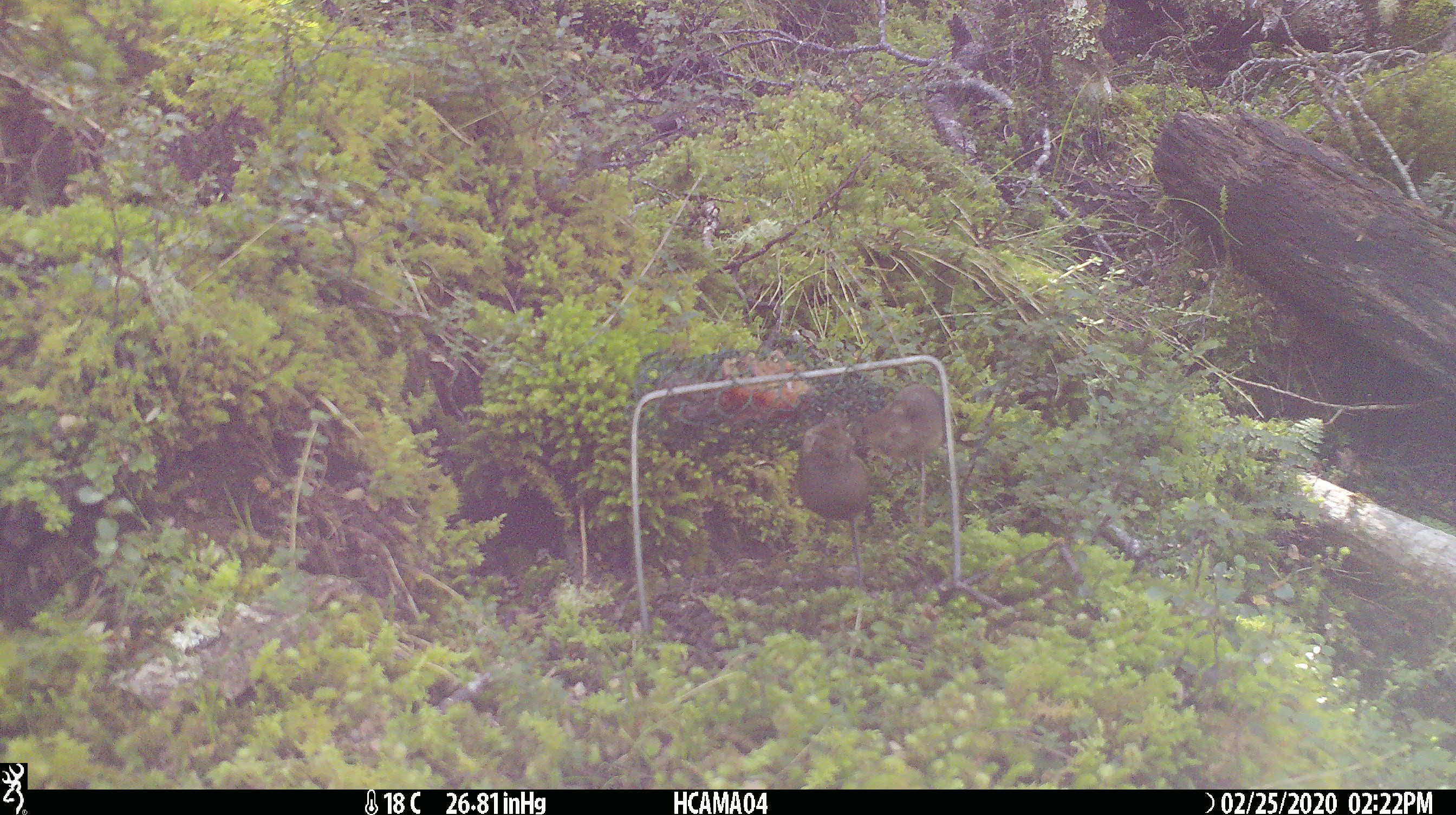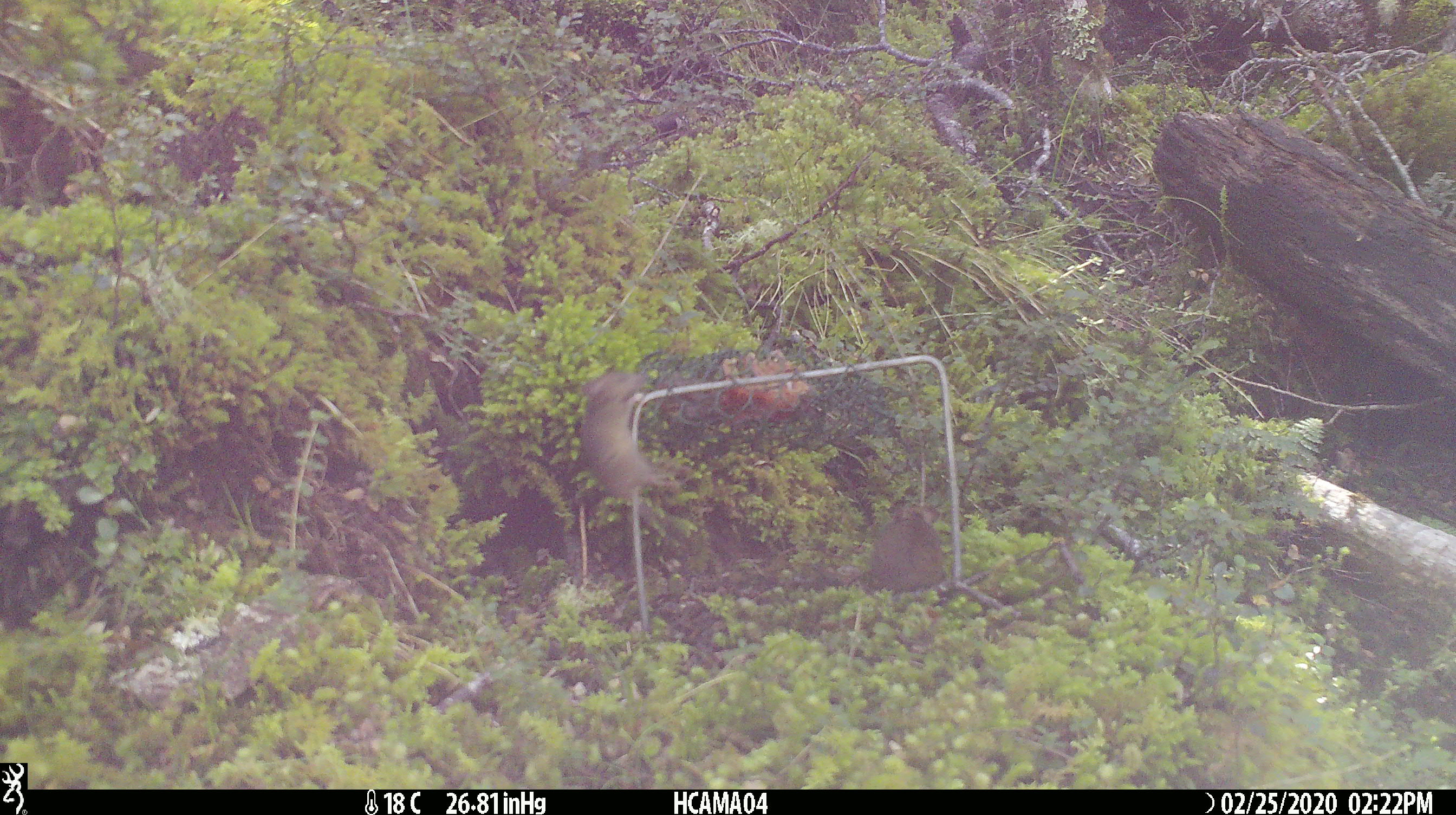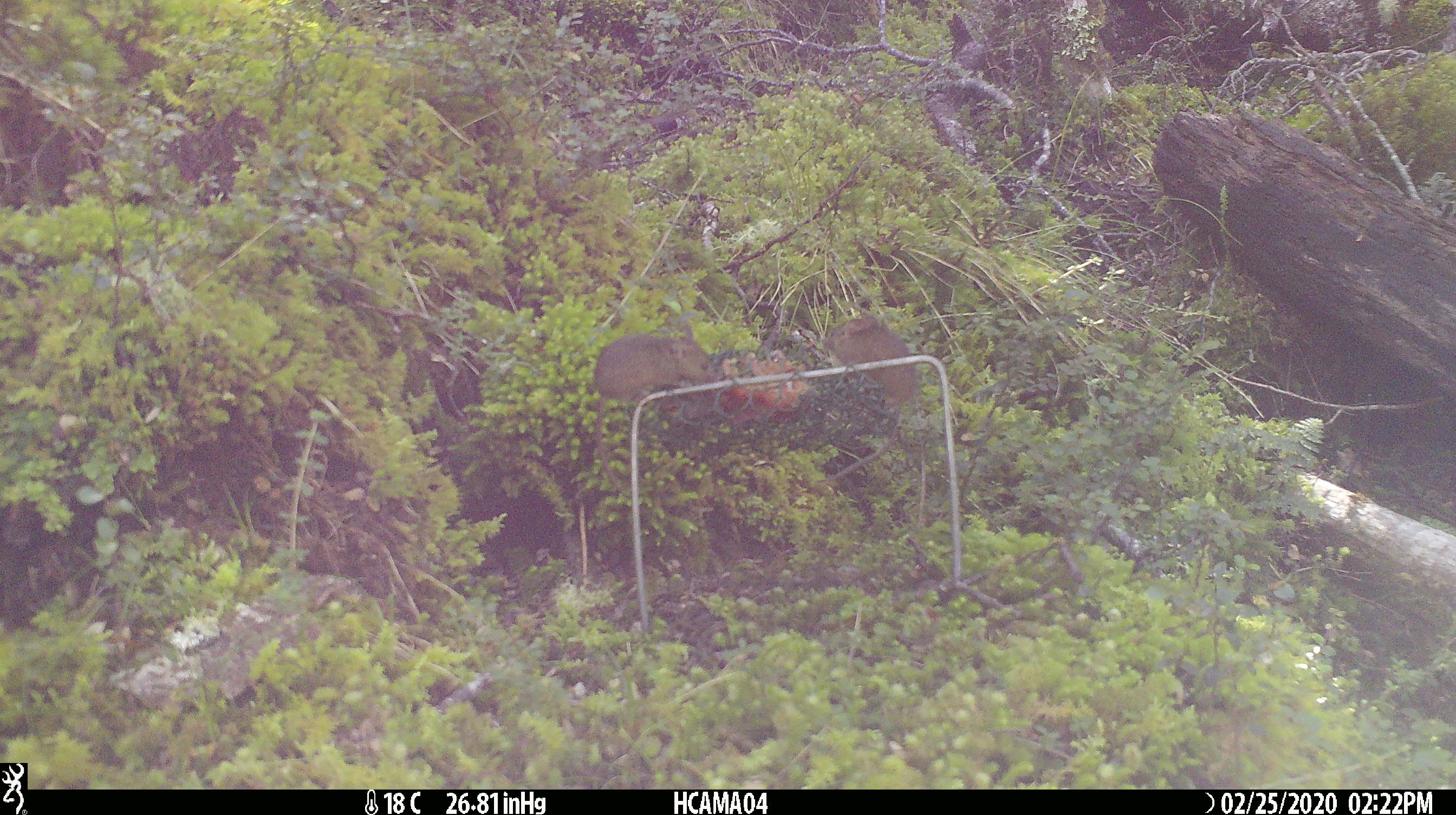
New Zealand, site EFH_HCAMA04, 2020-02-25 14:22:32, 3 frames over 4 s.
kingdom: Animalia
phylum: Chordata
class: Mammalia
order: Rodentia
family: Muridae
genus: Mus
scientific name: Mus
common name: mouse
Mouse (Mus).